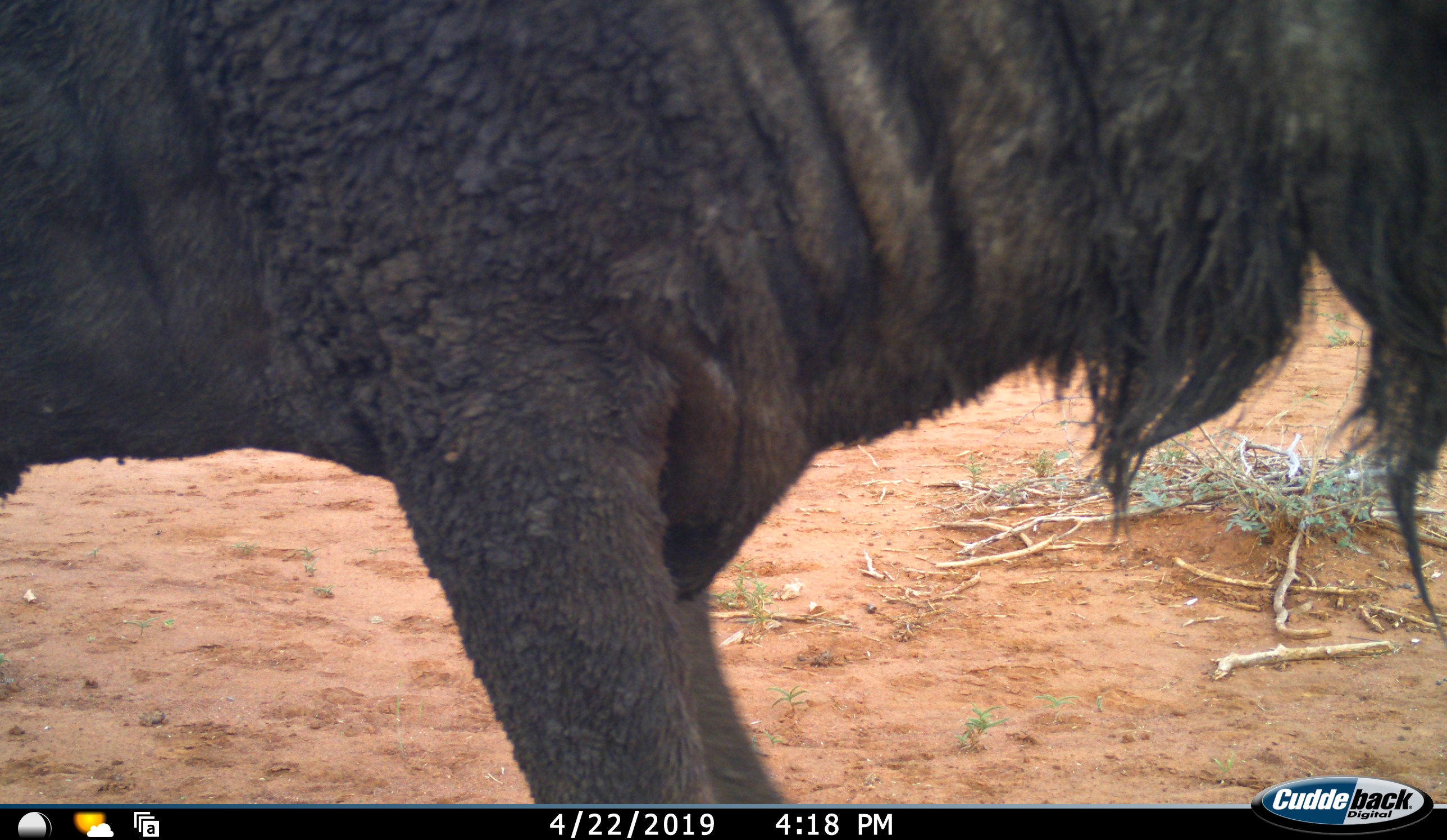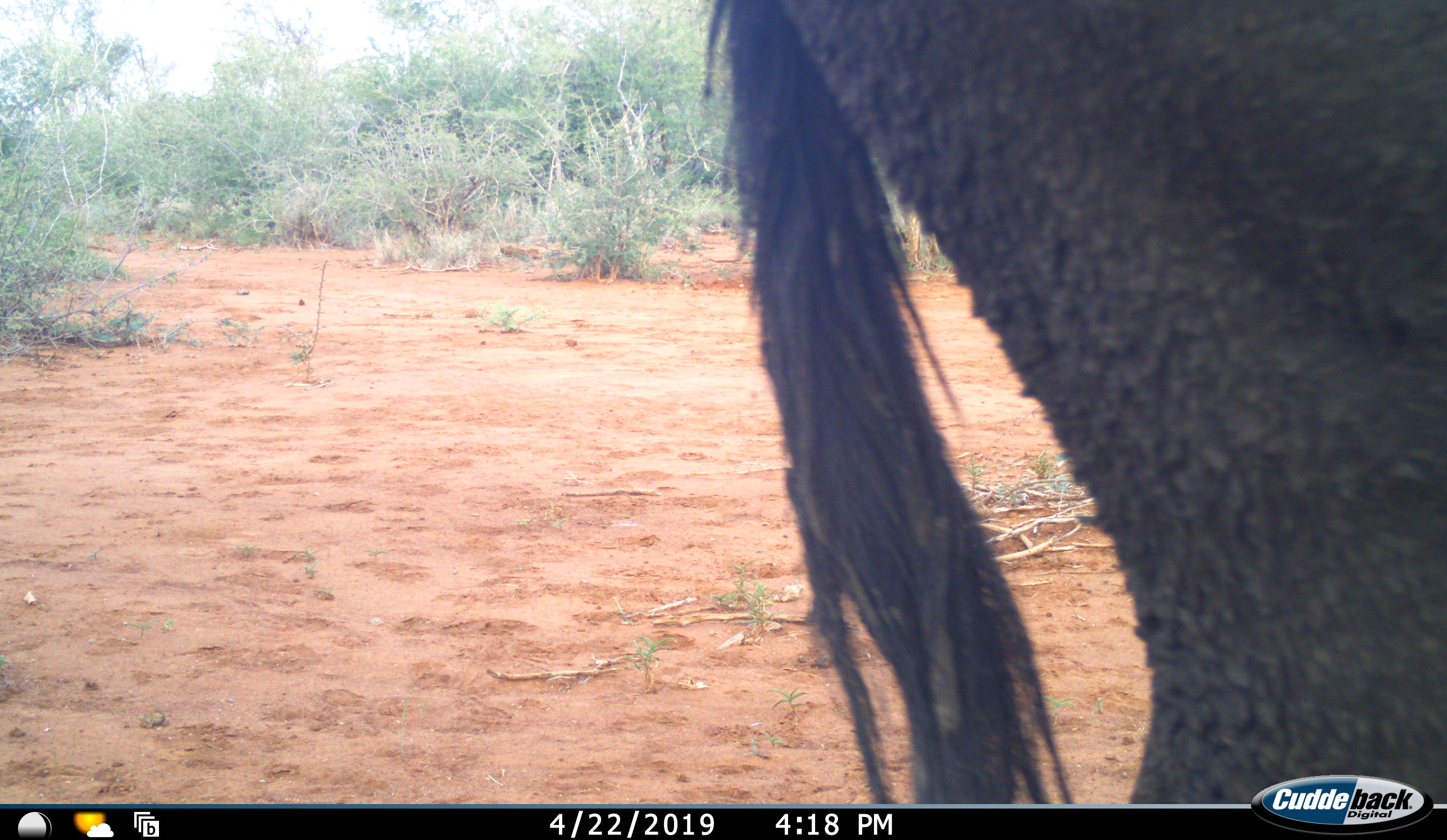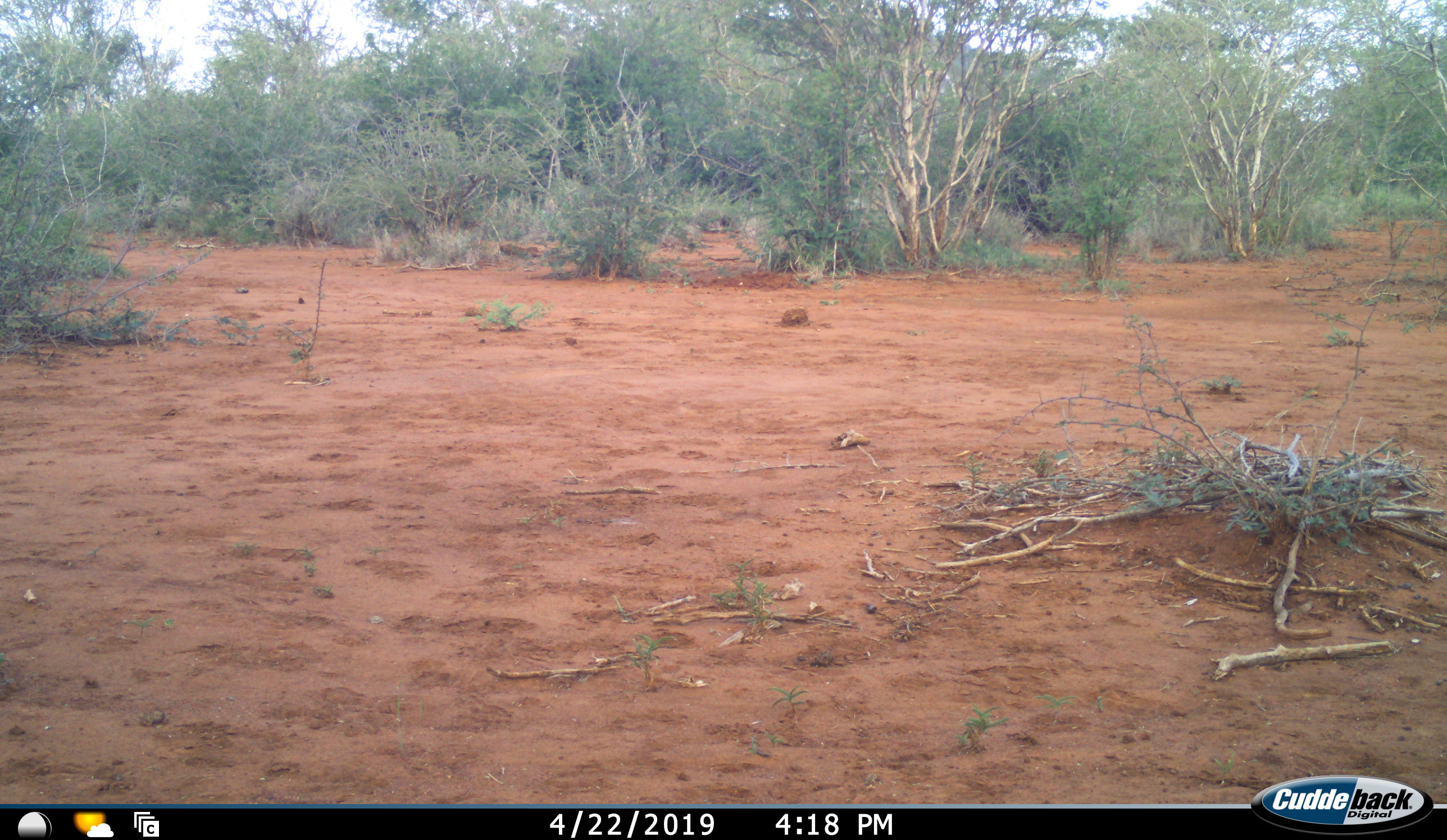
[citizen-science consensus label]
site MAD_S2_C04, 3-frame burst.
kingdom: Animalia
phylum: Chordata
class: Mammalia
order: Artiodactyla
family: Bovidae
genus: Connochaetes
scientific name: Connochaetes taurinus taurinus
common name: blue wildebeest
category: wildebeestblue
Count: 1.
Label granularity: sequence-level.